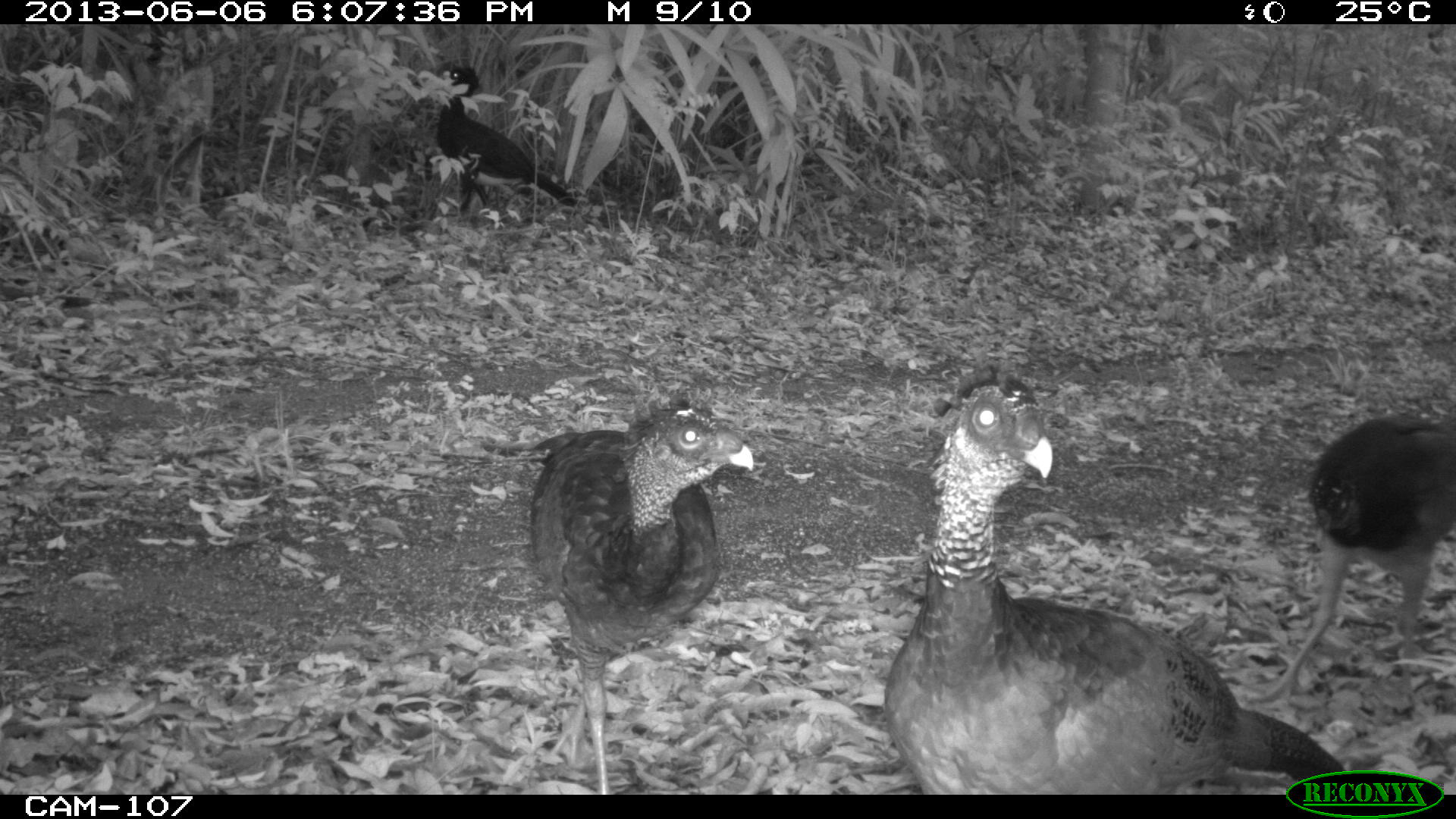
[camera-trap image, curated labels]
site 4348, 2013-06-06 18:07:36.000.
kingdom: Animalia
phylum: Chordata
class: Aves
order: Galliformes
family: Cracidae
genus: Crax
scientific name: Crax rubra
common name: great curassow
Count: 5.